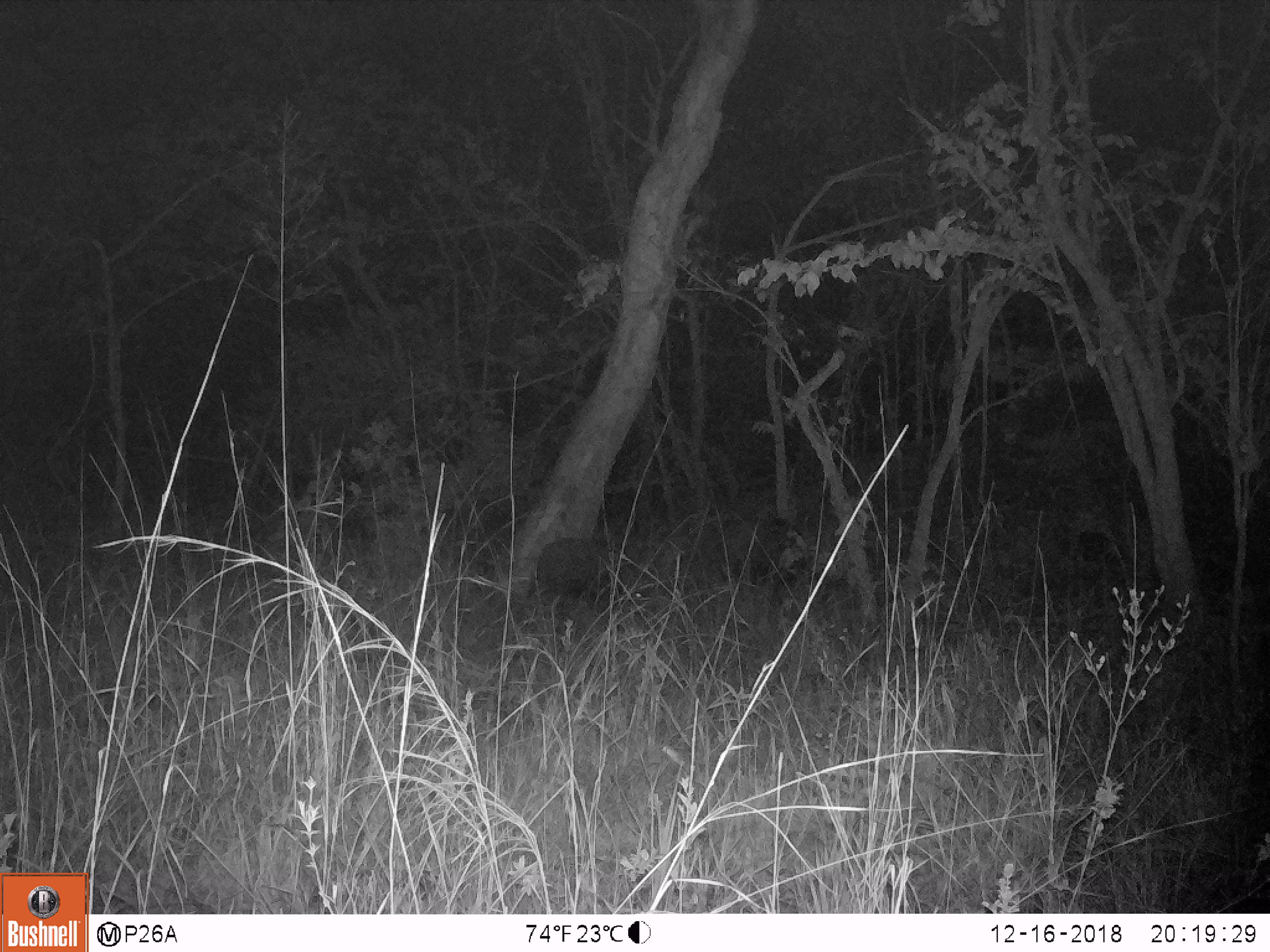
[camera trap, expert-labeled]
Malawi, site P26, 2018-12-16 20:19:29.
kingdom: Animalia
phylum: Chordata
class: Mammalia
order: Artiodactyla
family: Suidae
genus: Potamochoerus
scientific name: Potamochoerus larvatus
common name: bushpig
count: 2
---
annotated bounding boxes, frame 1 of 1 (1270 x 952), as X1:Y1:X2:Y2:
bushpig: 675:502:807:595; 522:532:652:623